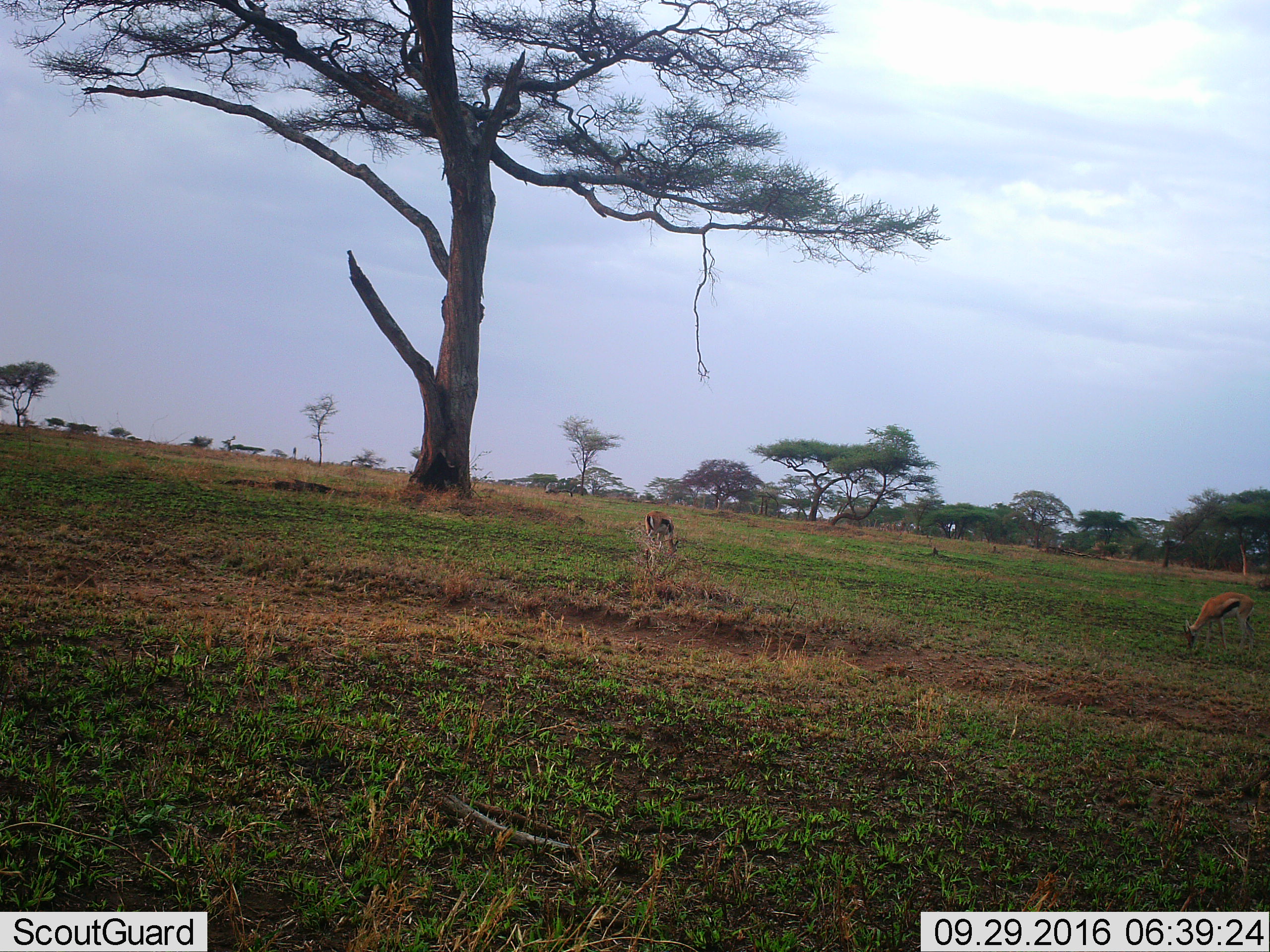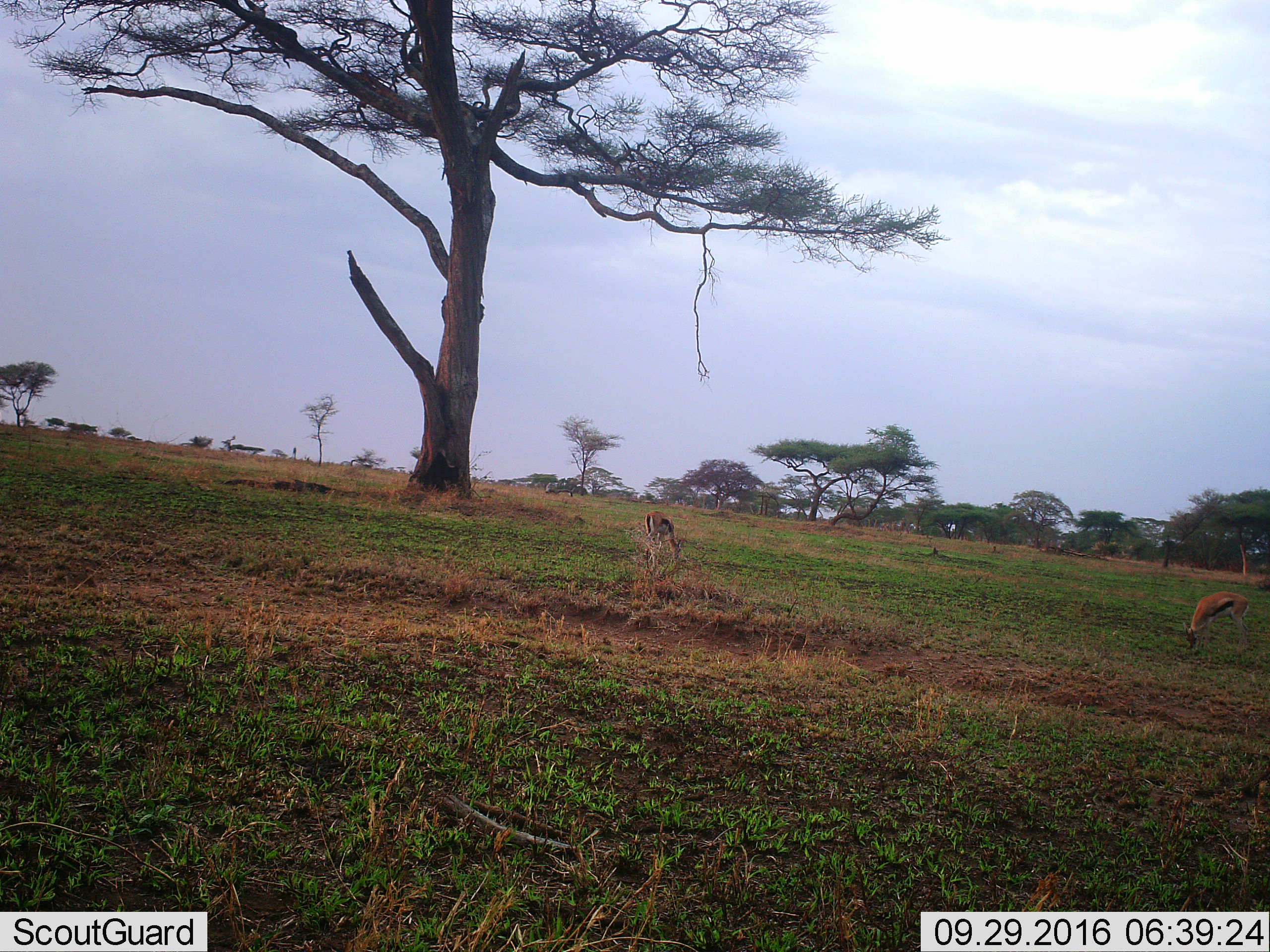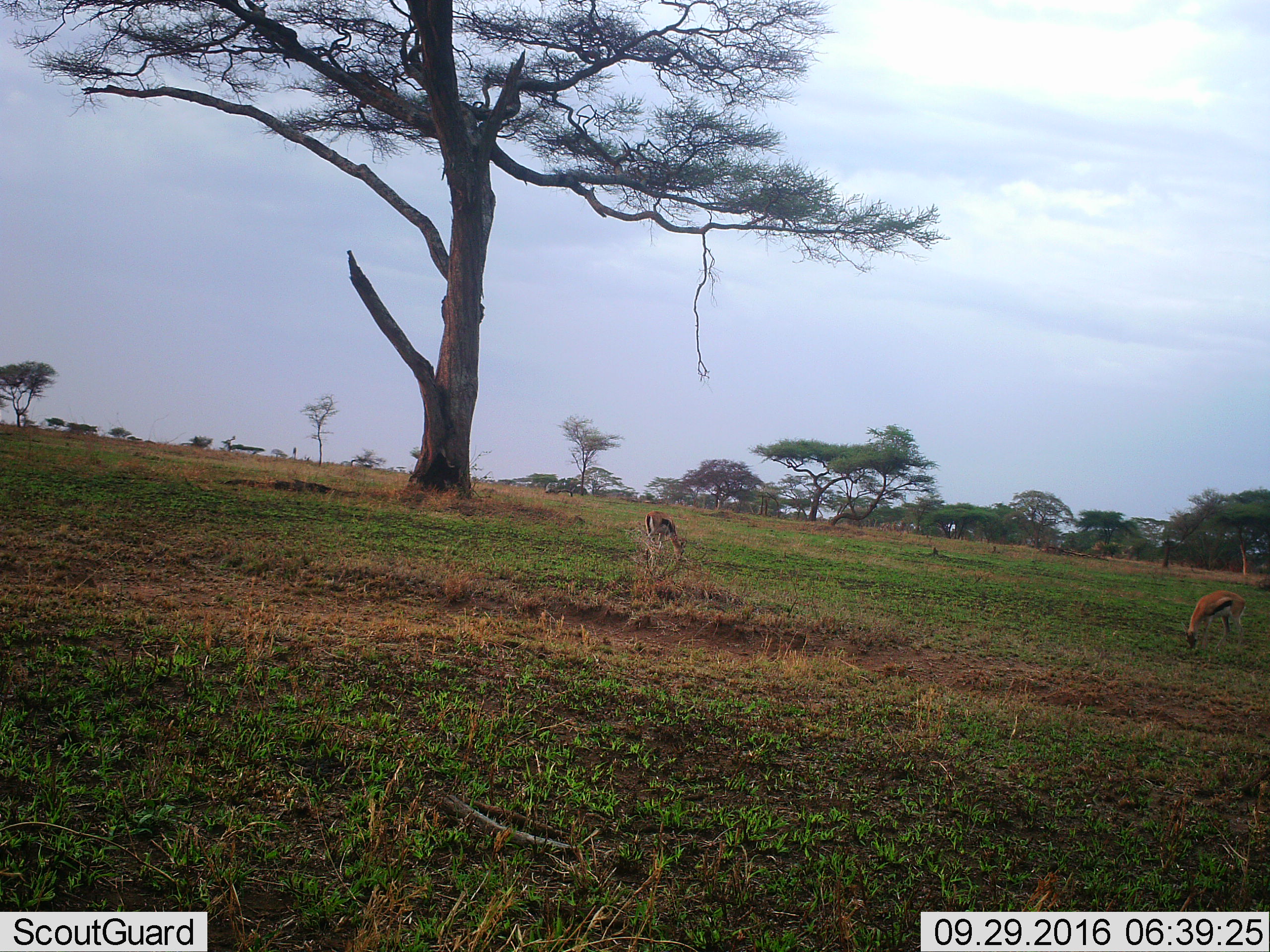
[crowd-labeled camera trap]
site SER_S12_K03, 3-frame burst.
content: unidentified animal